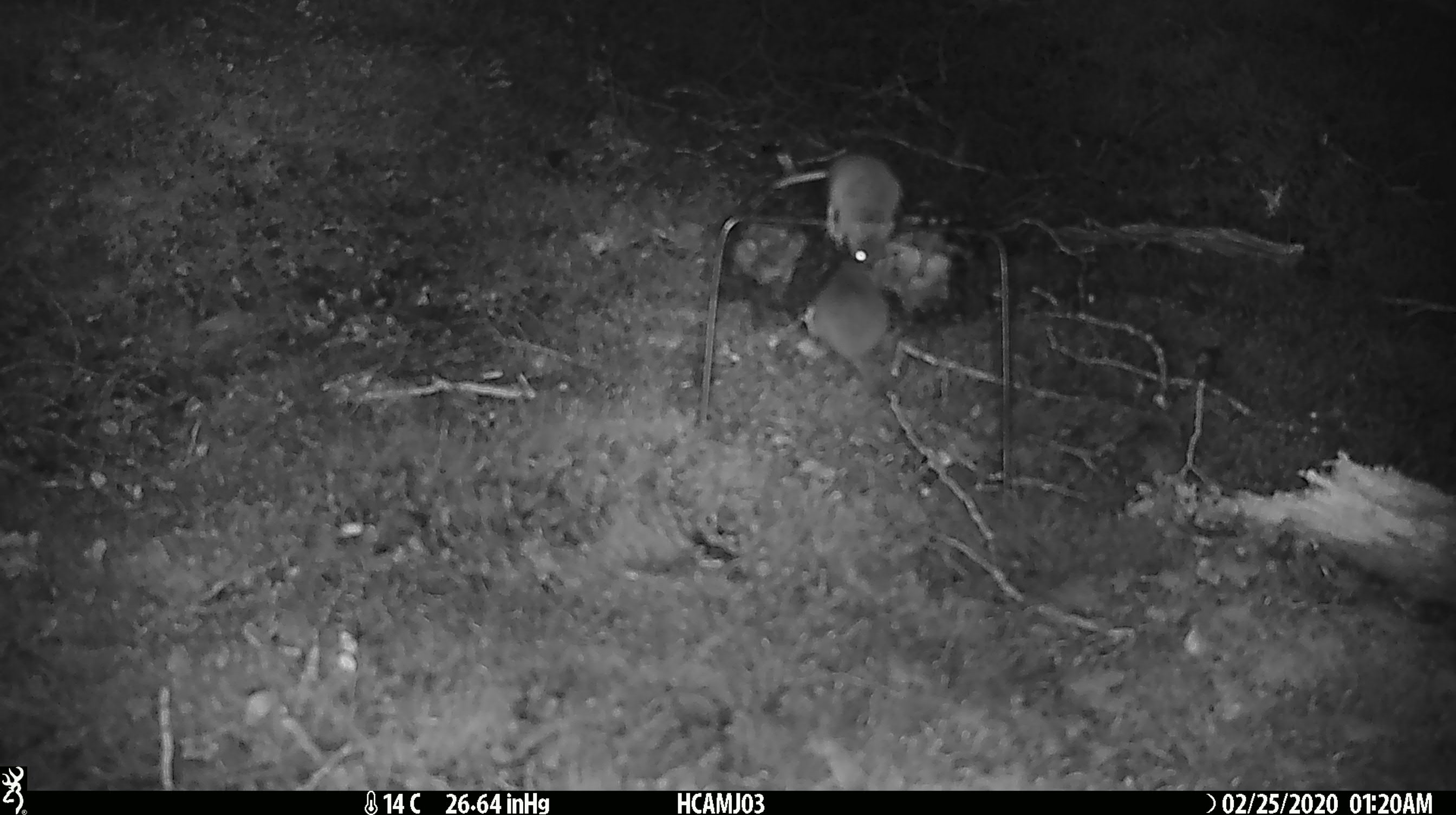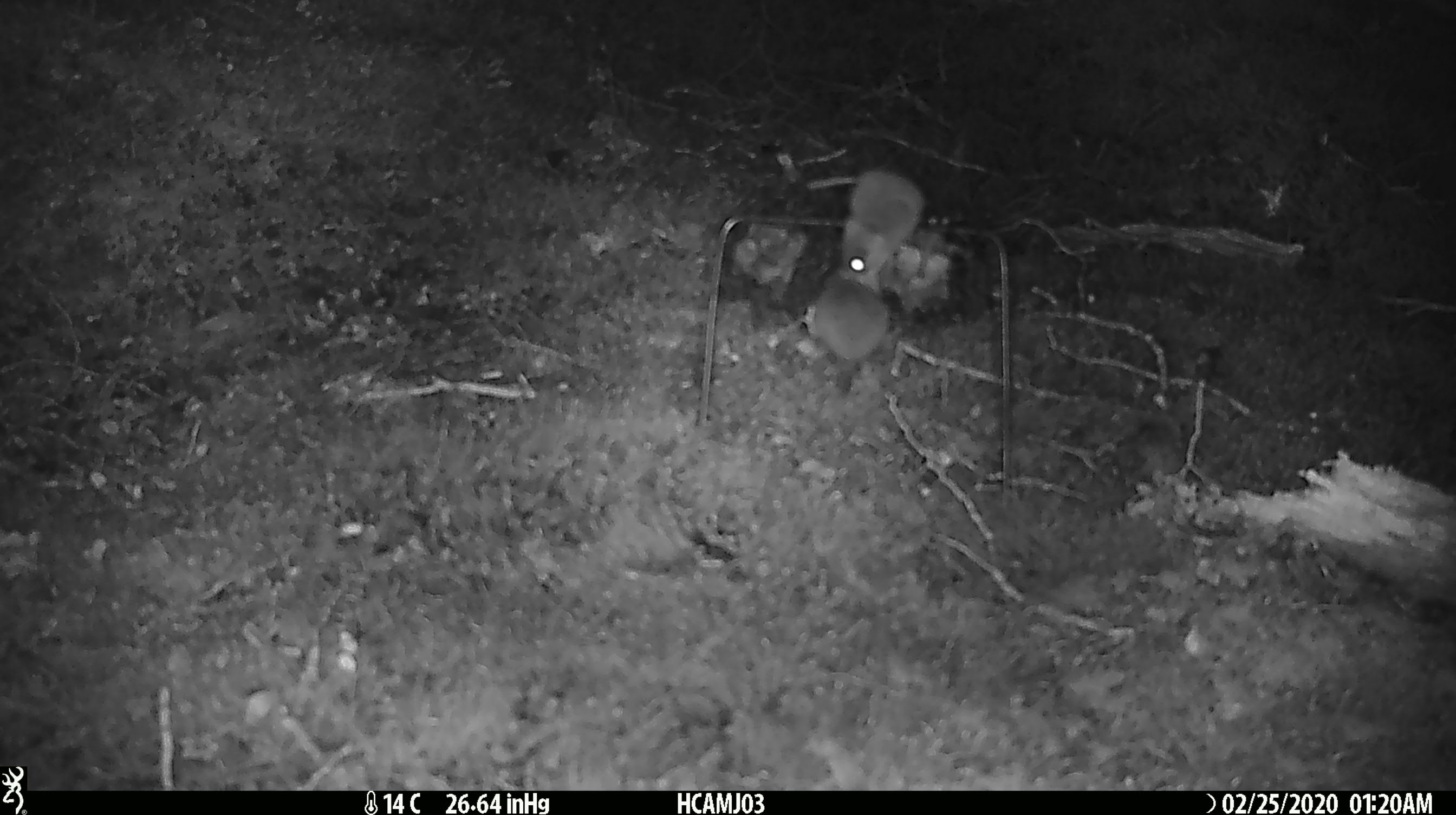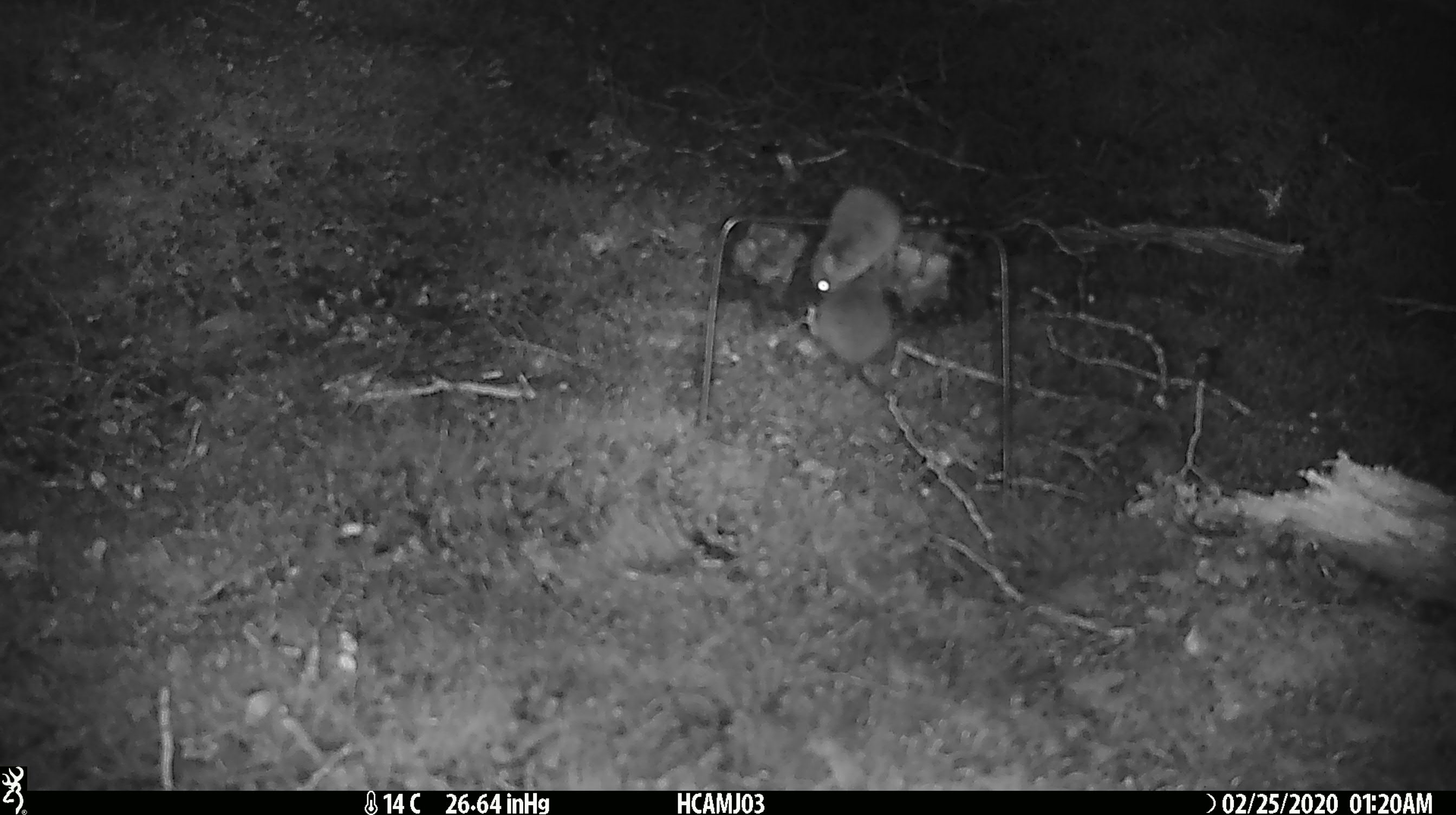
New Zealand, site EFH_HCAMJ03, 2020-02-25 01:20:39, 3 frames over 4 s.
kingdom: Animalia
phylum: Chordata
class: Mammalia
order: Rodentia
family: Muridae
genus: Mus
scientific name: Mus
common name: mouse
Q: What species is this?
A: Mouse (Mus).